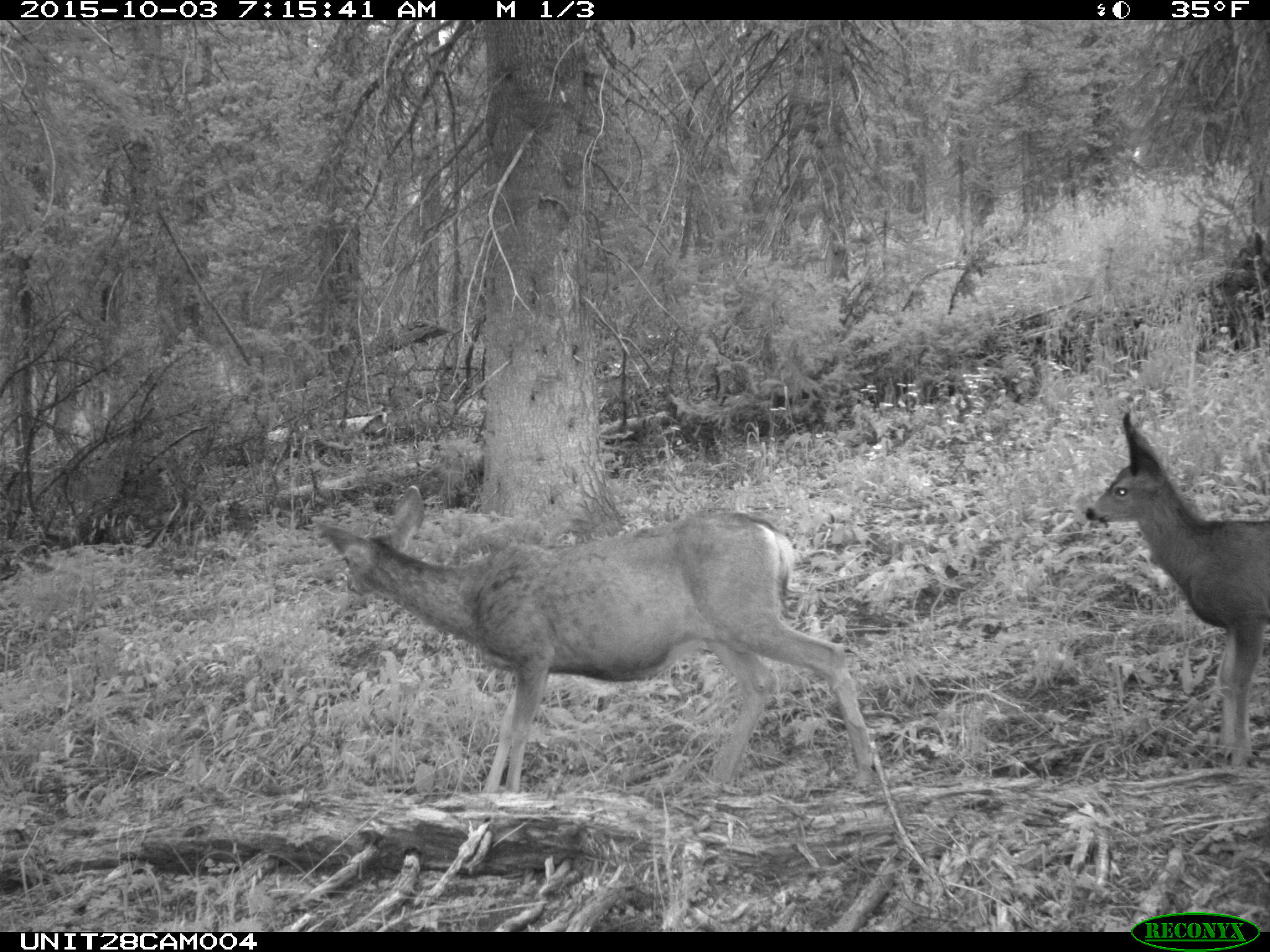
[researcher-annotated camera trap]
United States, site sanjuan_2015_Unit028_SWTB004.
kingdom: Animalia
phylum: Chordata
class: Mammalia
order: Artiodactyla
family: Cervidae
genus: Odocoileus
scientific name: Odocoileus hemionus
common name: mule deer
Odocoileus hemionus (mule deer).